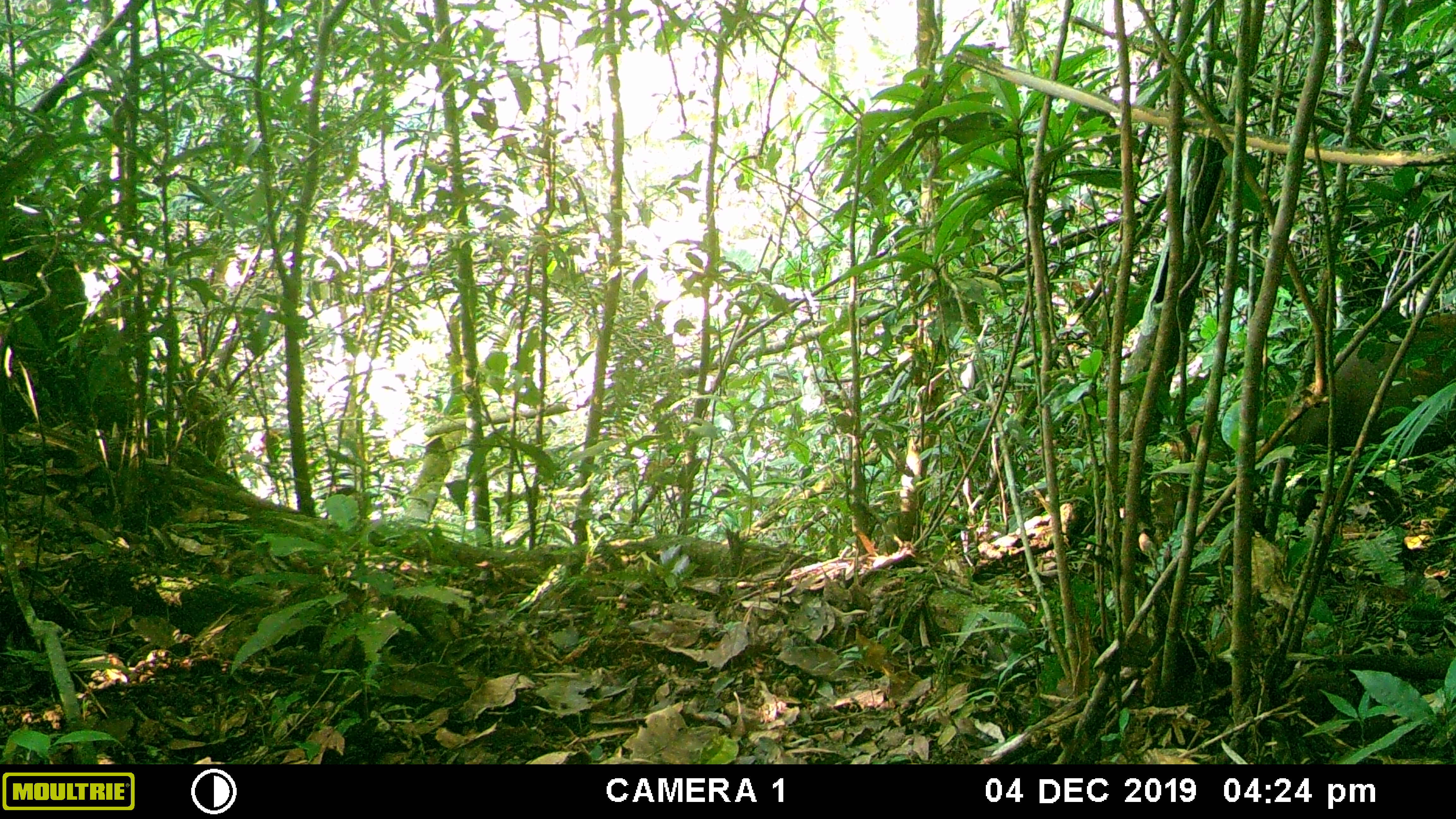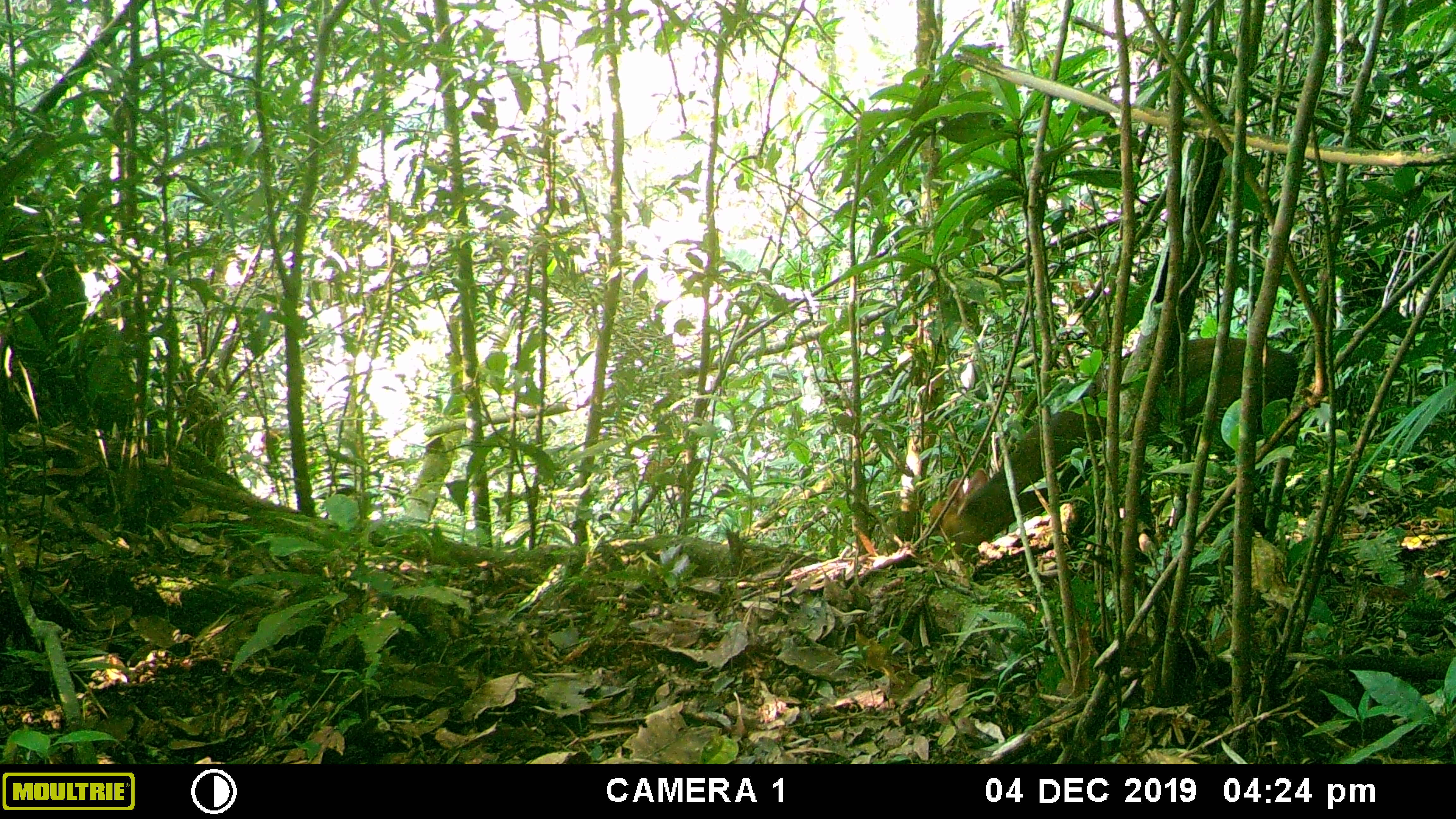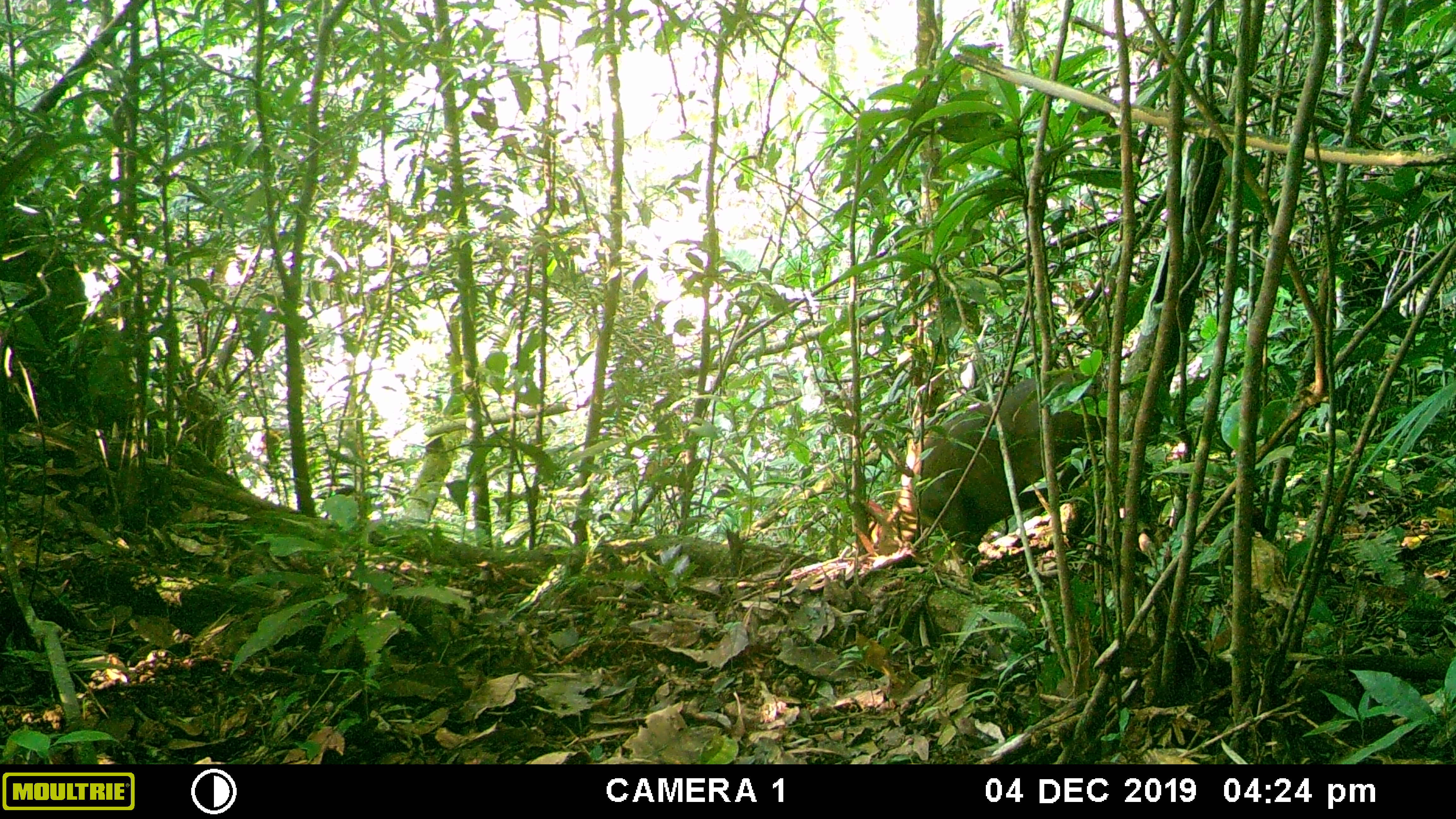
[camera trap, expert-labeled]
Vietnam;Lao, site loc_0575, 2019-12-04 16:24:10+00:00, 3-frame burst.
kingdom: Animalia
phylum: Chordata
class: Mammalia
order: Artiodactyla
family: Cervidae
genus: Muntiacus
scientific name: Muntiacus rooseveltorum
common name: roosevelt's muntjac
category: roosevelts muntjac group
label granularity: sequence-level